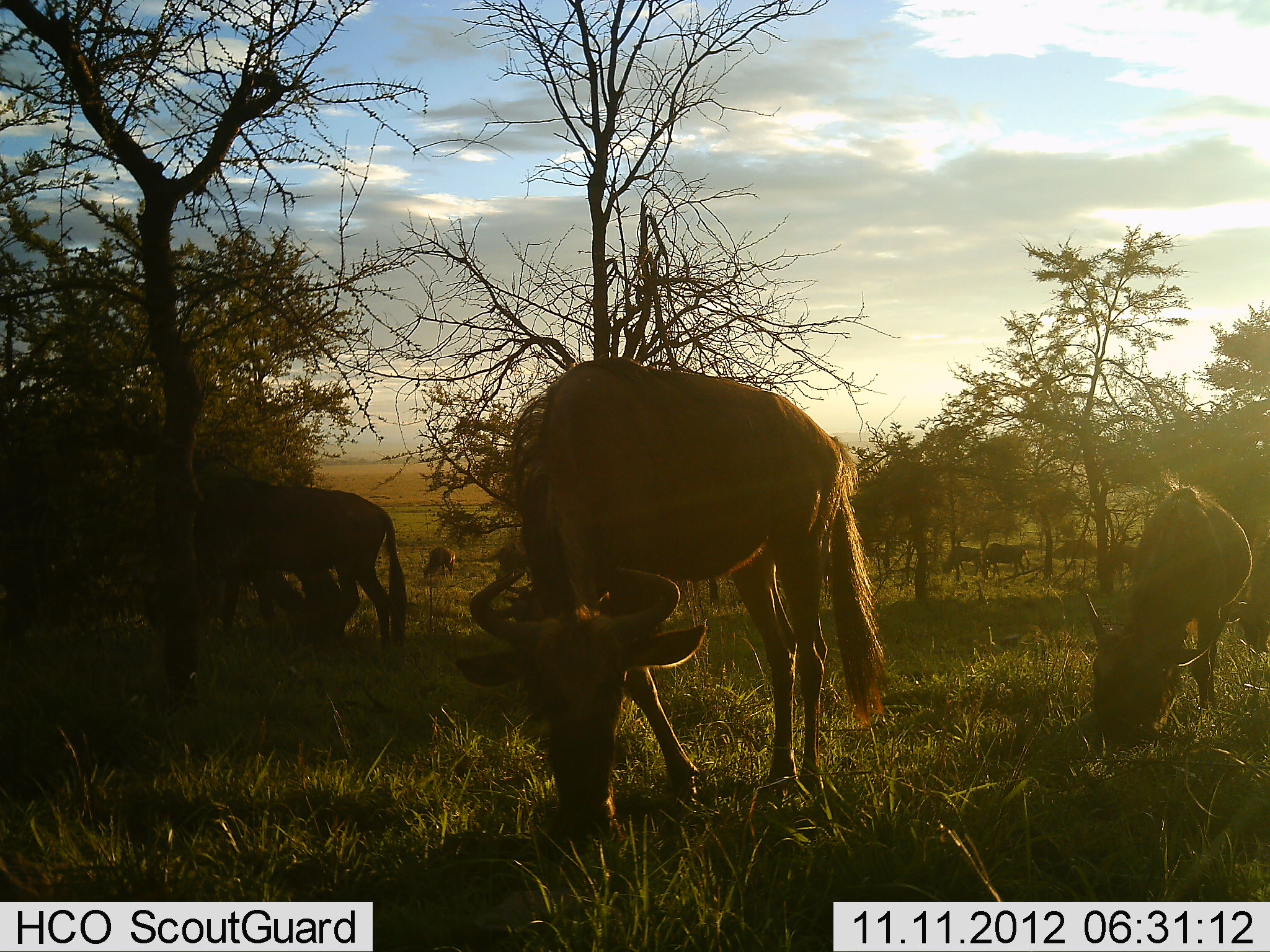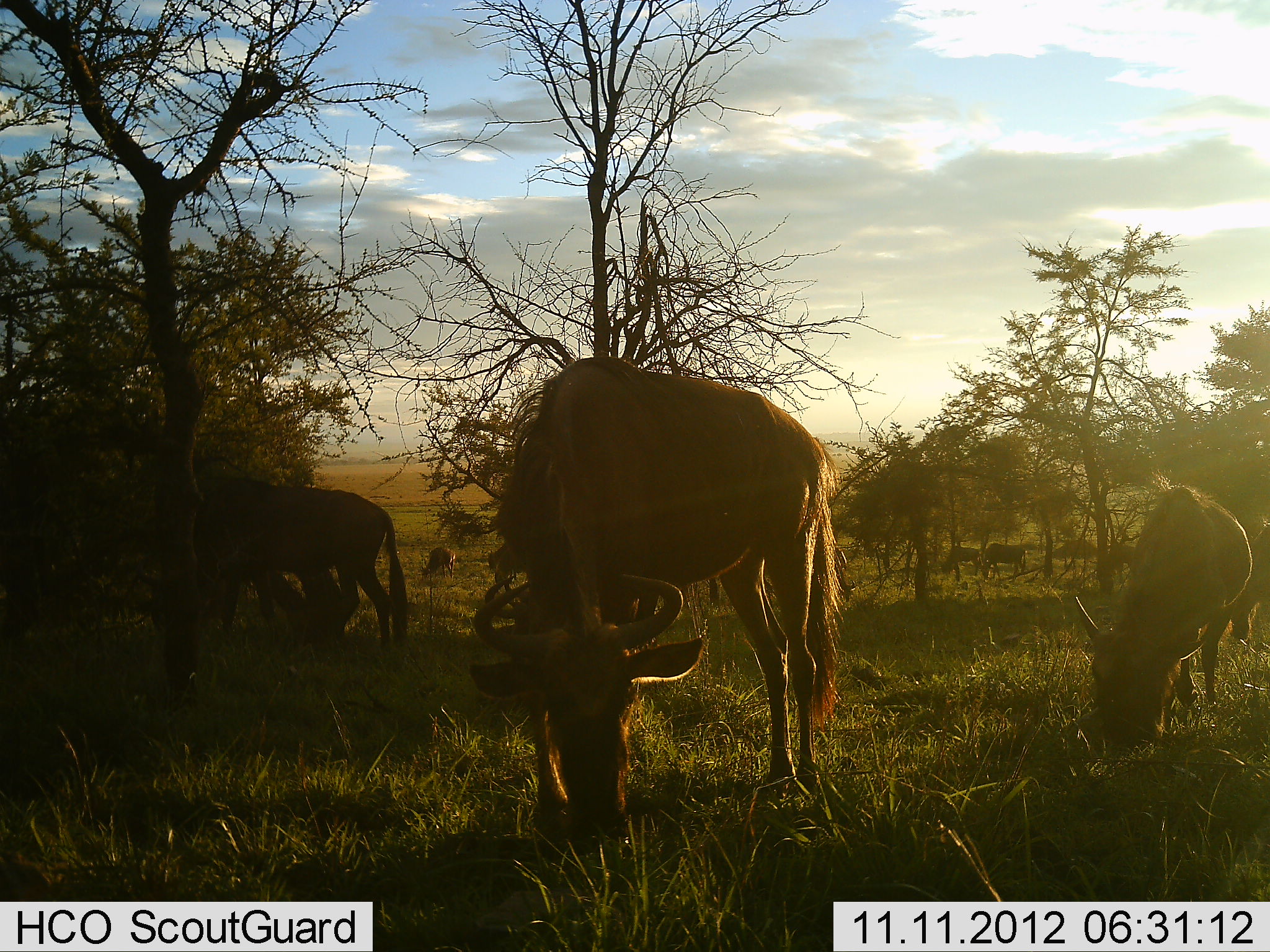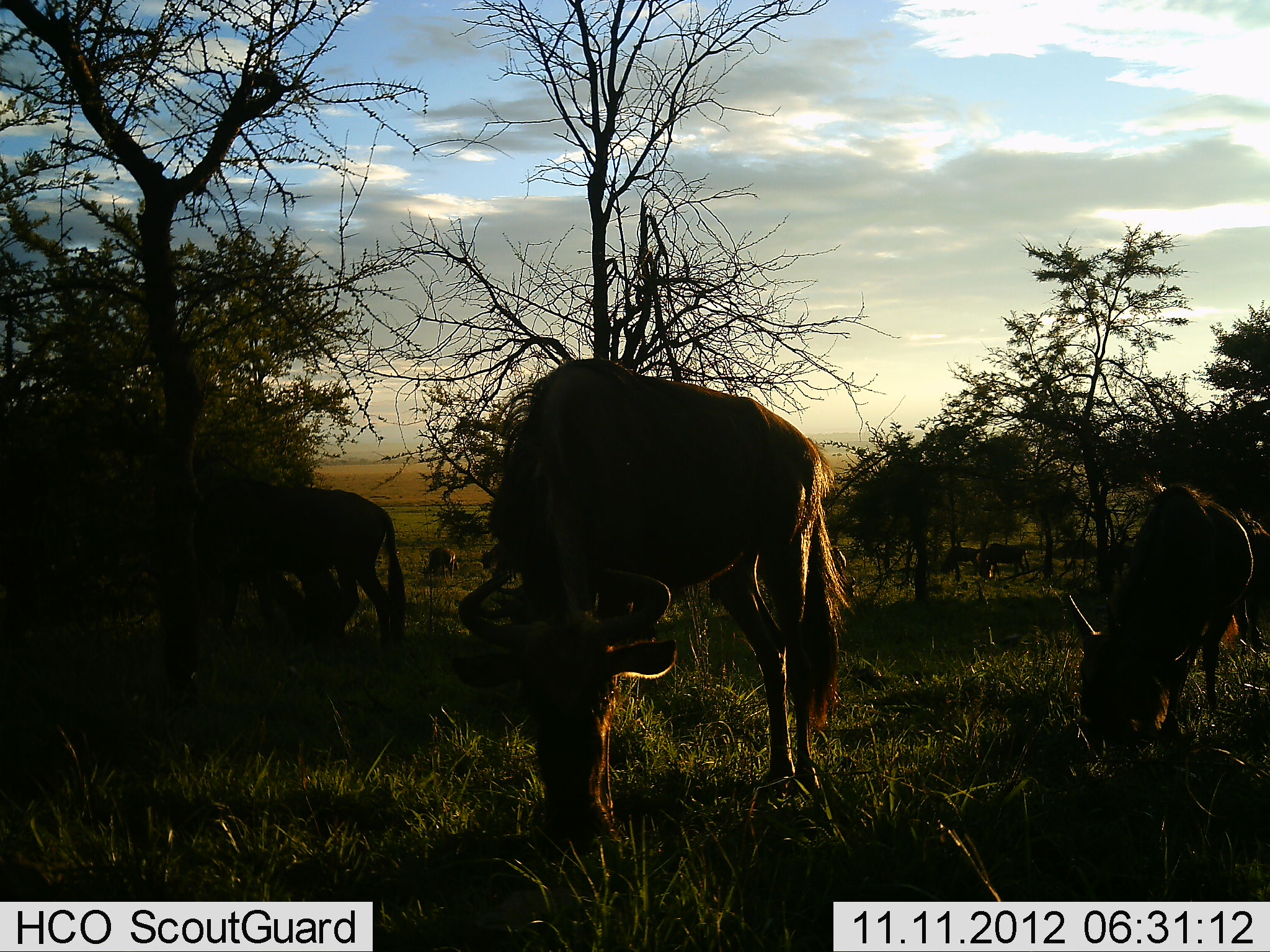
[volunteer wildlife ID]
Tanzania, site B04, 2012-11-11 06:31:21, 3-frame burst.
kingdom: Animalia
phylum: Chordata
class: Mammalia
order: Artiodactyla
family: Bovidae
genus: Connochaetes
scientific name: Connochaetes taurinus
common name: blue wildebeest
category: wildebeest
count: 9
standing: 60%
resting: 0%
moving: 0%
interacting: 0%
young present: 0%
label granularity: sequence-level